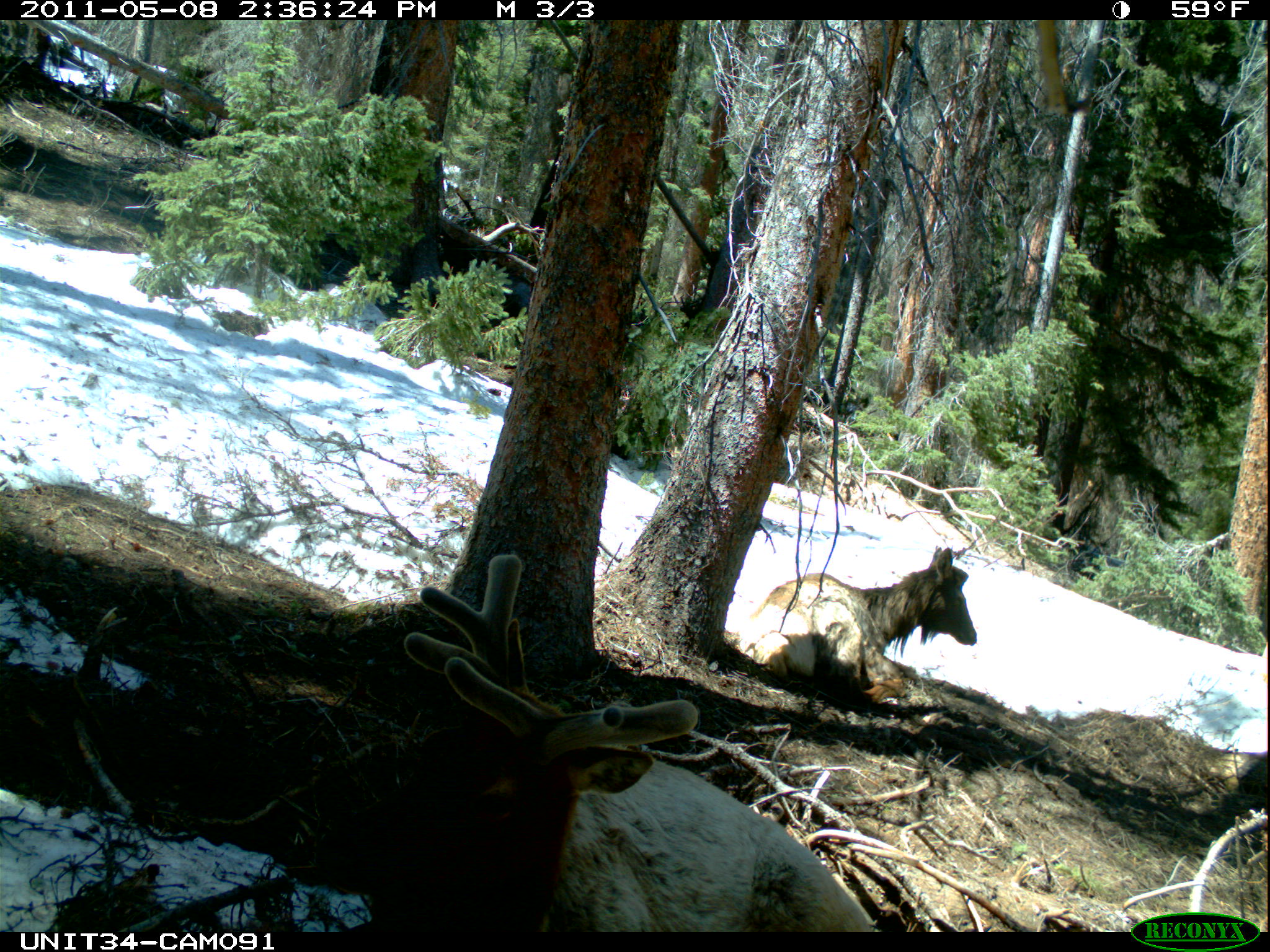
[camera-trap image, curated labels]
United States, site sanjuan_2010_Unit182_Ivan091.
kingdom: Animalia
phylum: Chordata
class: Mammalia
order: Artiodactyla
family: Cervidae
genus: Cervus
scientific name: Cervus elaphus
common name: red deer